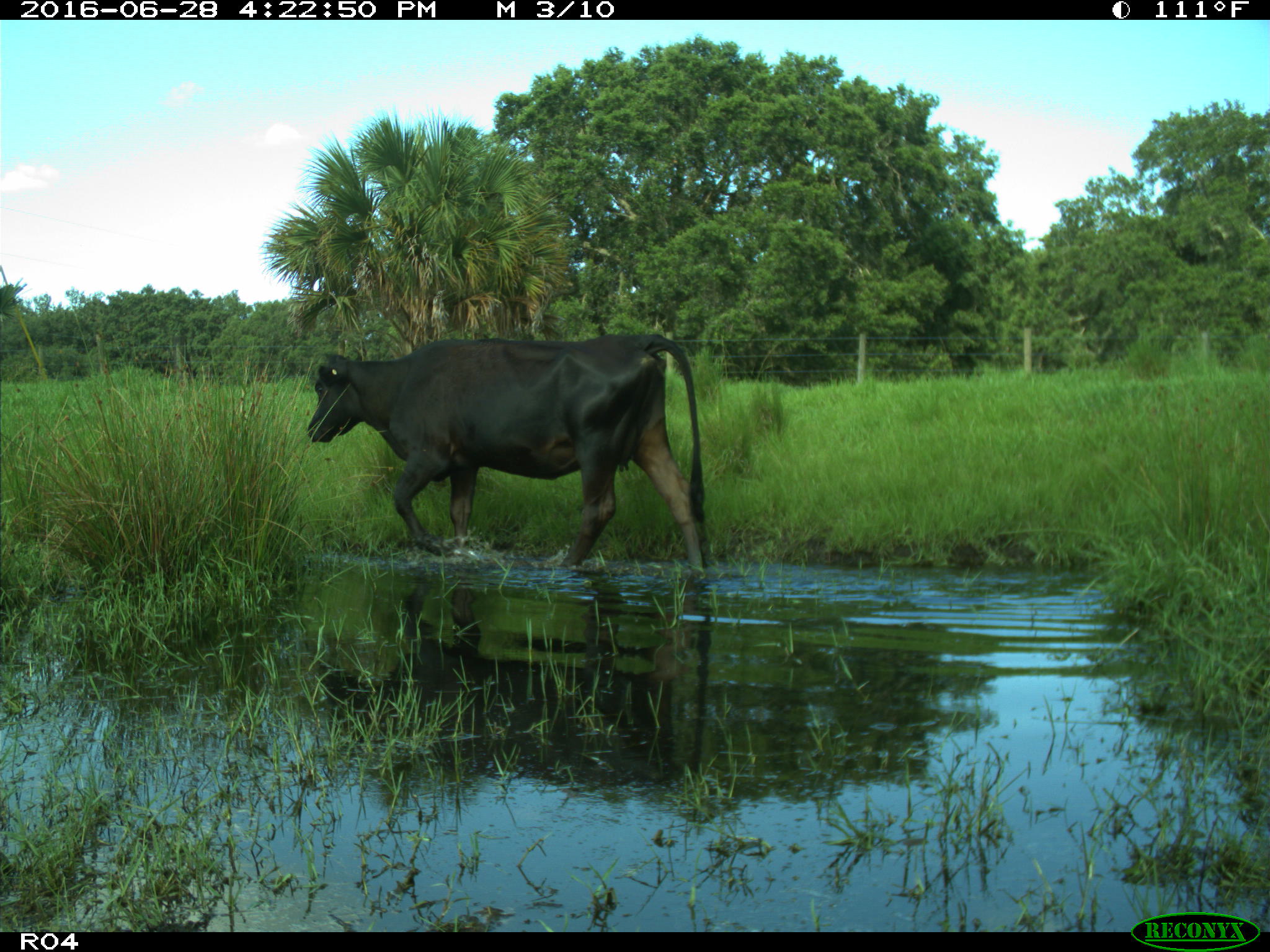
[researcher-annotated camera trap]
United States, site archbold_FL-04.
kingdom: Animalia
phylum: Chordata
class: Mammalia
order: Artiodactyla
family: Bovidae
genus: Bos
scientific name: Bos taurus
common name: domestic cow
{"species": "Bos taurus (domestic cow)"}